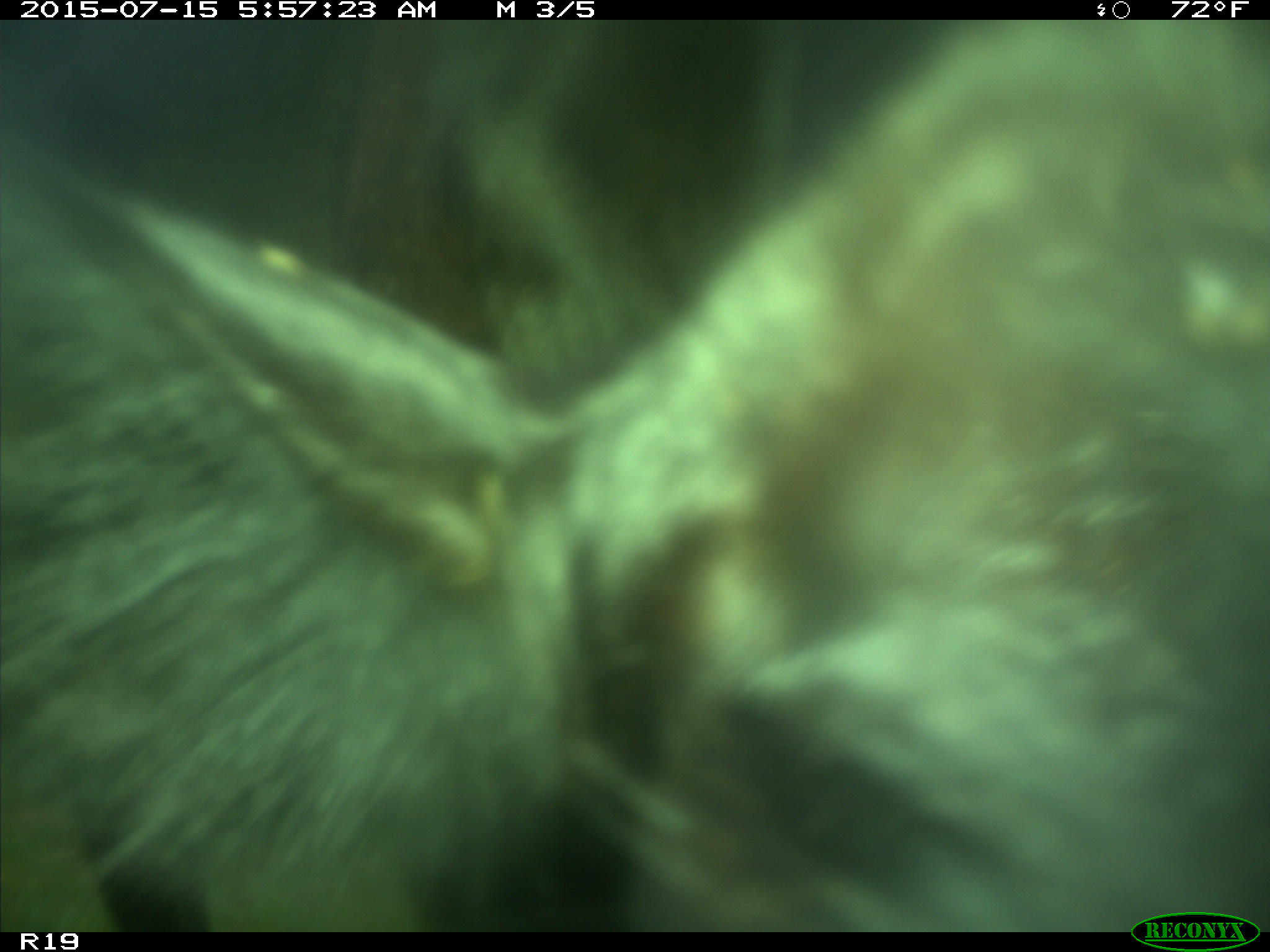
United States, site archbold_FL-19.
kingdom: Animalia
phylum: Chordata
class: Mammalia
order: Artiodactyla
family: Bovidae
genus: Bos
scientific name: Bos taurus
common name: domestic cow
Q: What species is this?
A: Bos taurus (domestic cow).